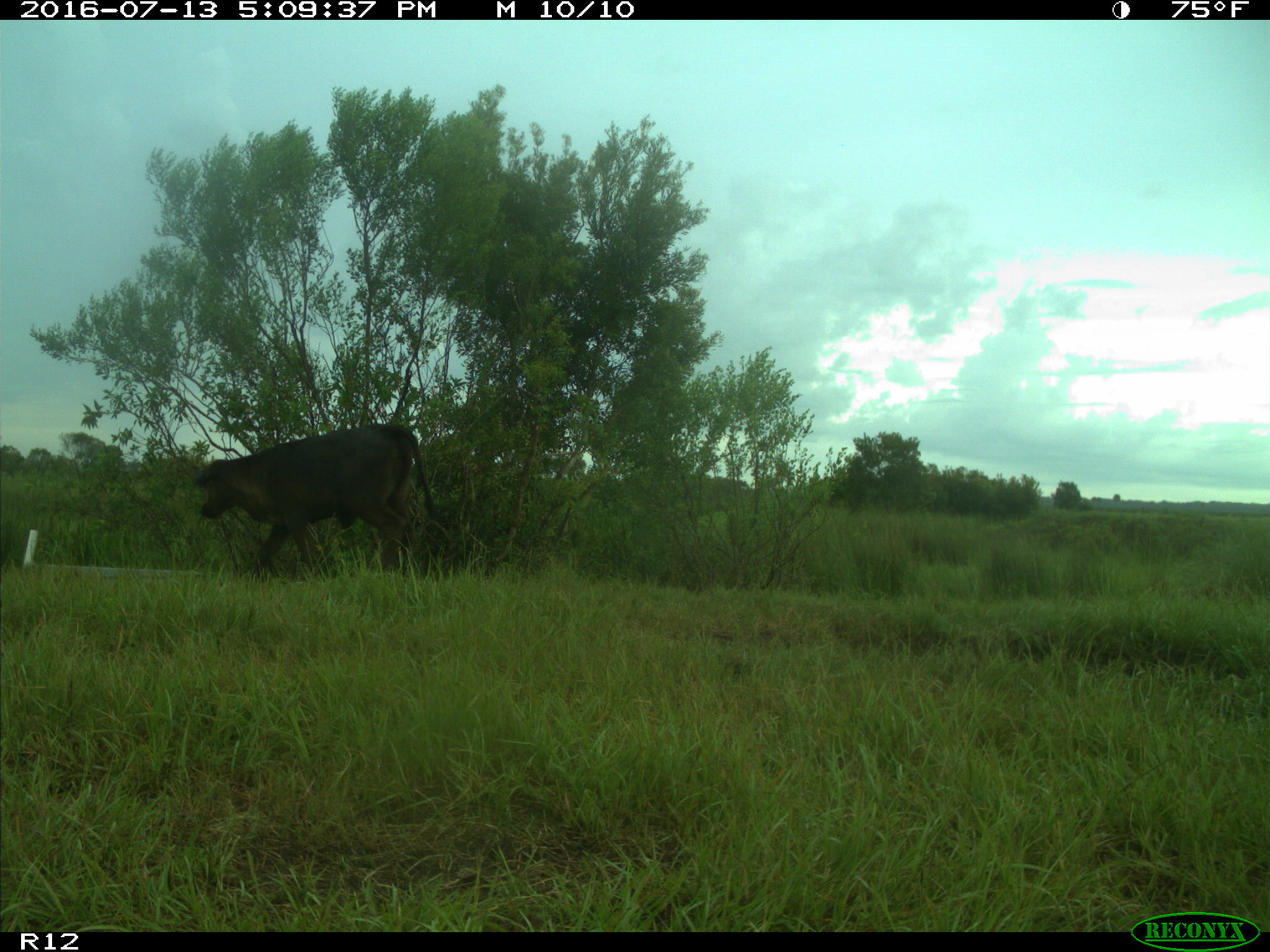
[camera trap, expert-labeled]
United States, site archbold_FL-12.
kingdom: Animalia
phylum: Chordata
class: Mammalia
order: Artiodactyla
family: Bovidae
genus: Bos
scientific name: Bos taurus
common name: domestic cow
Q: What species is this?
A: Bos taurus (domestic cow).